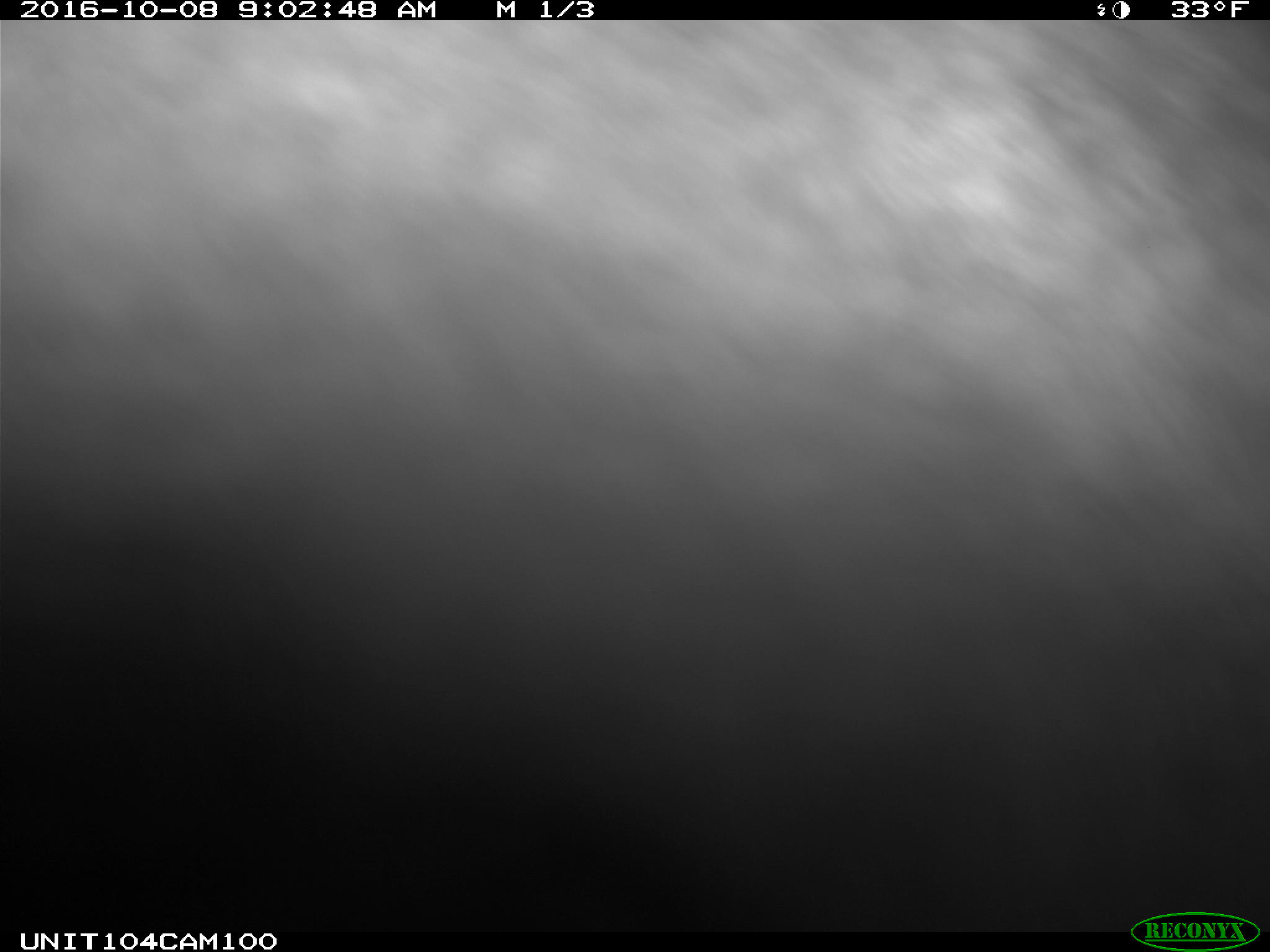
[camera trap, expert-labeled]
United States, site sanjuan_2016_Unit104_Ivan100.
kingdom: Animalia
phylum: Chordata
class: Mammalia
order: Artiodactyla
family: Cervidae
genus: Cervus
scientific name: Cervus elaphus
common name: red deer